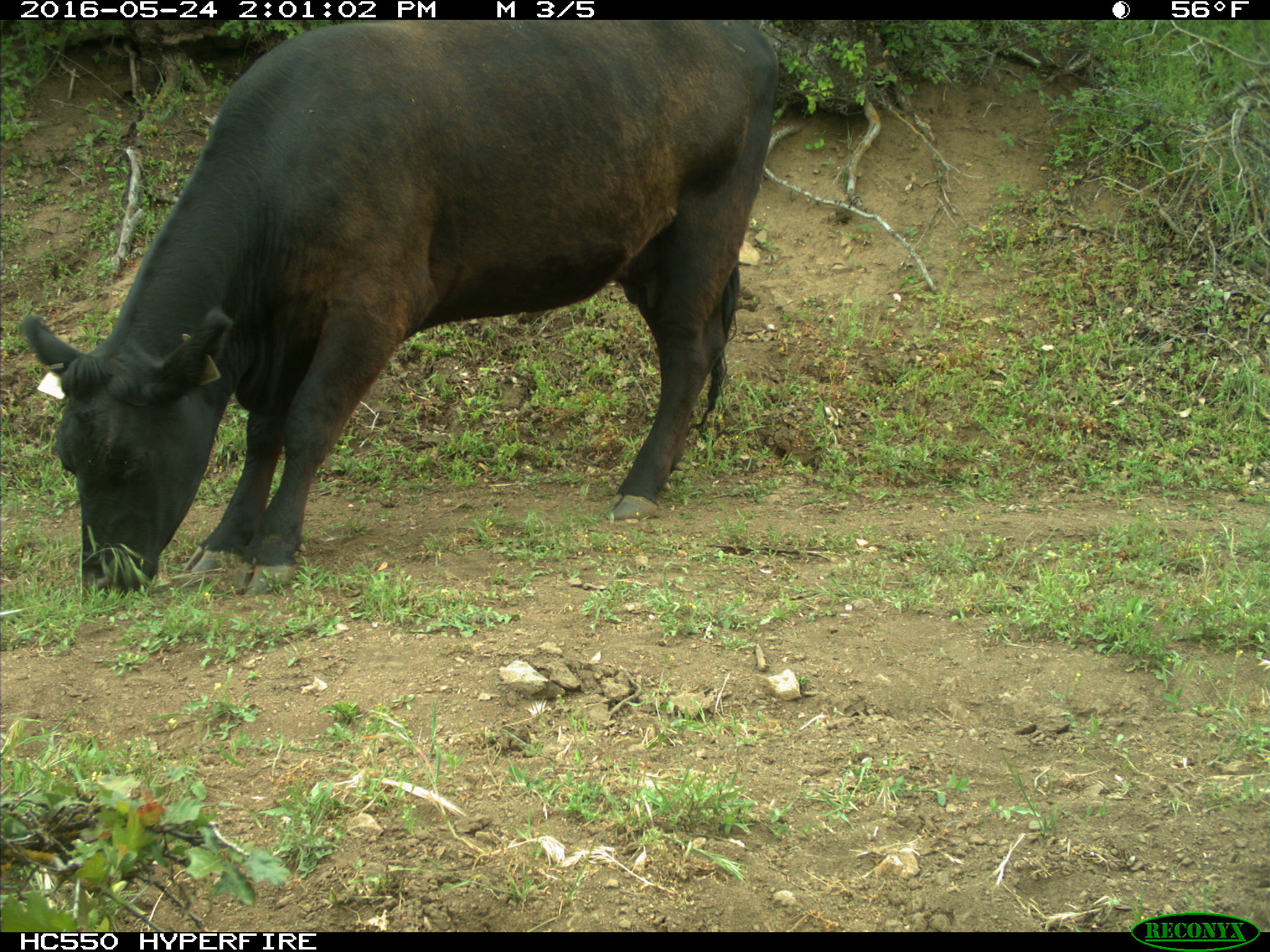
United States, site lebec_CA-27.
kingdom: Animalia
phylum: Chordata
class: Mammalia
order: Artiodactyla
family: Bovidae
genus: Bos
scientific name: Bos taurus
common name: domestic cow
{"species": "Bos taurus (domestic cow)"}